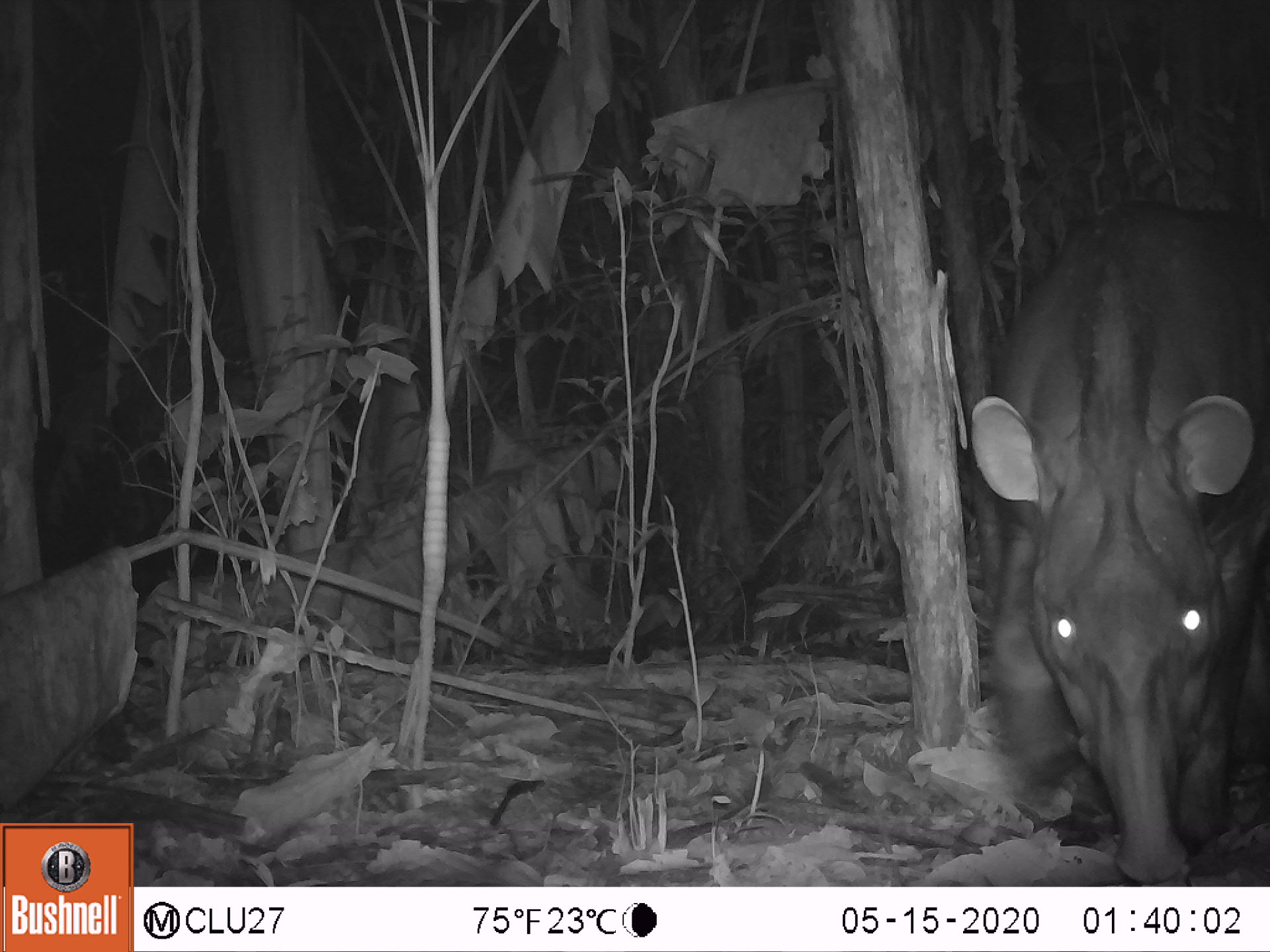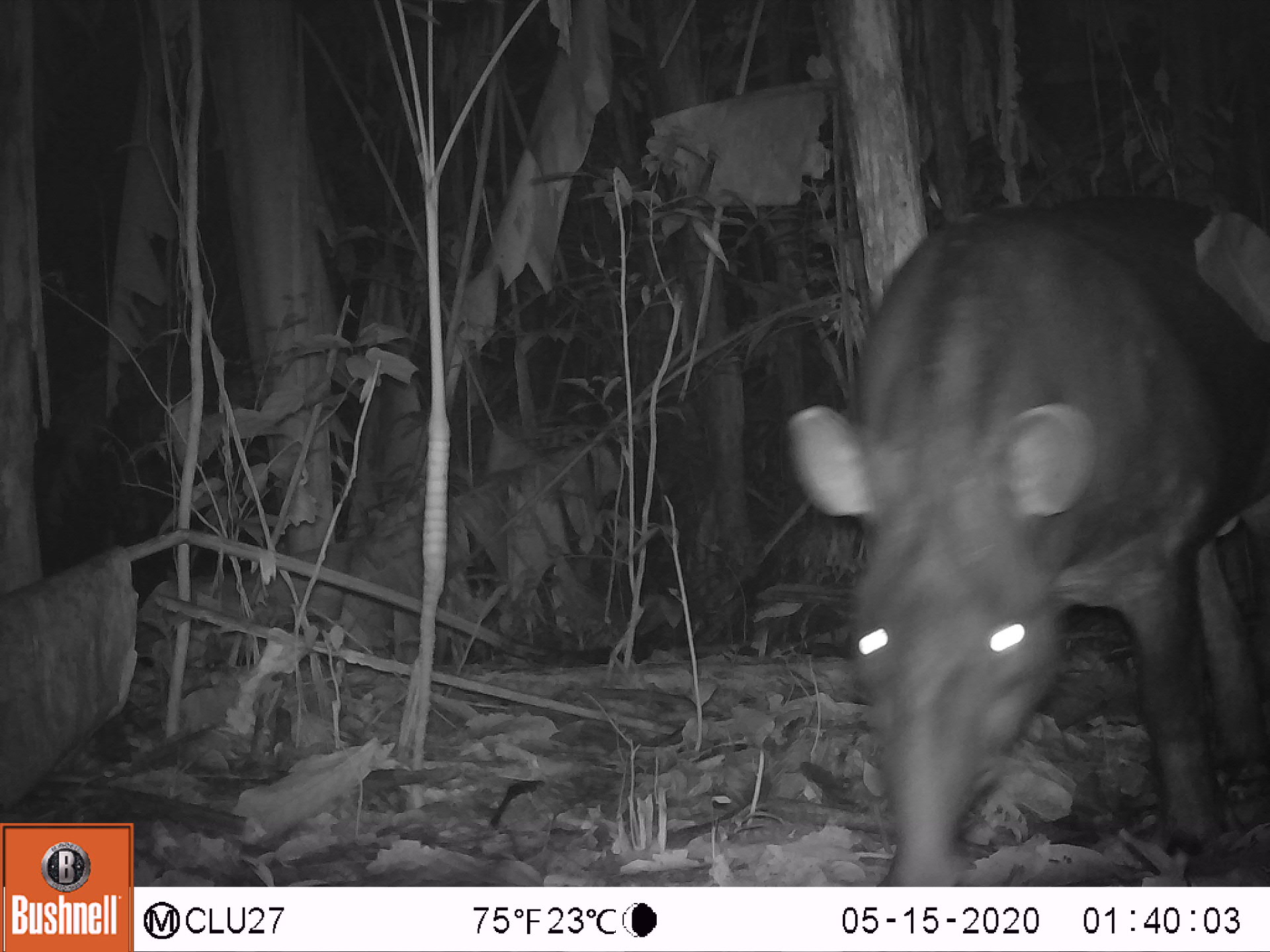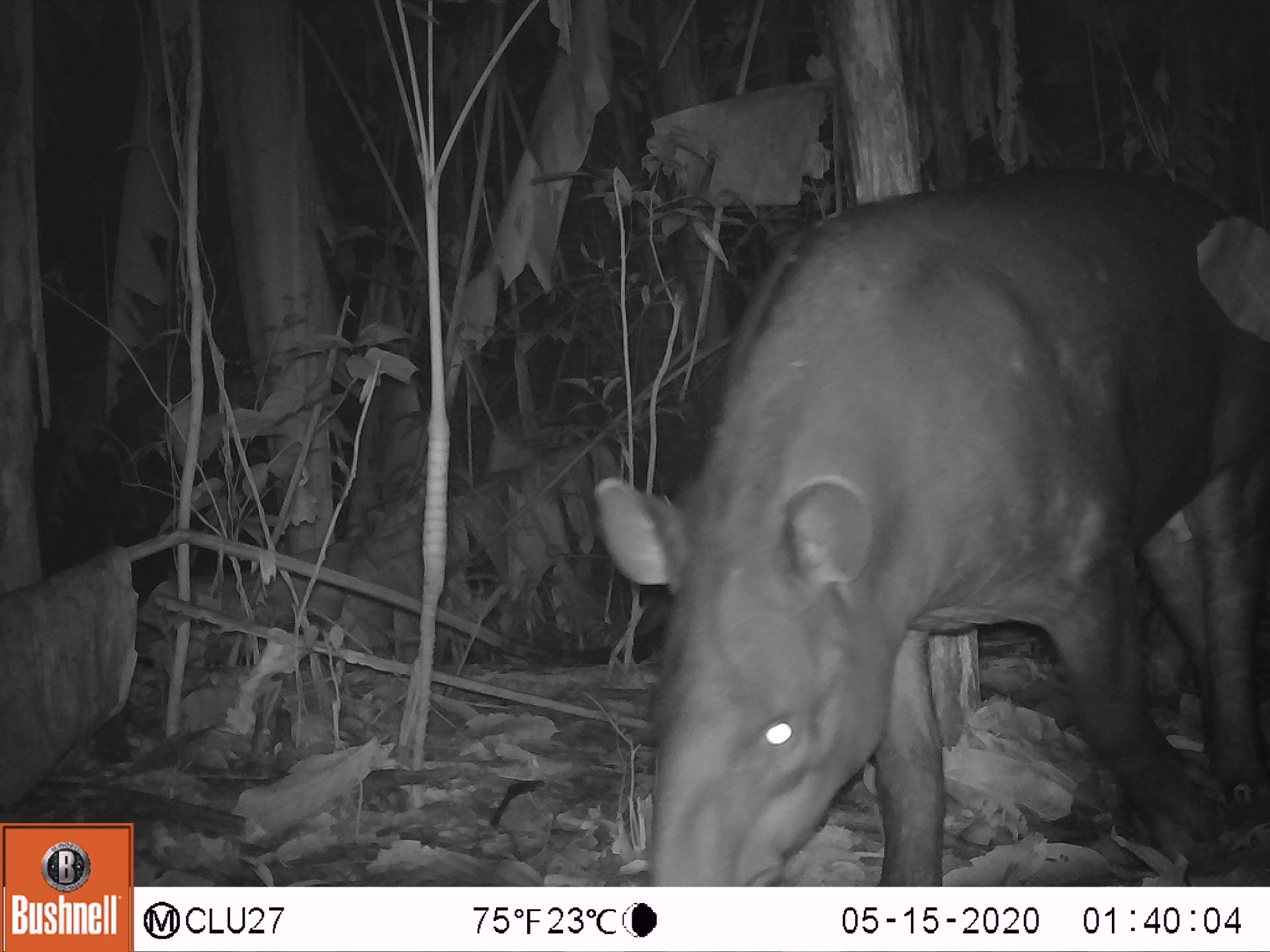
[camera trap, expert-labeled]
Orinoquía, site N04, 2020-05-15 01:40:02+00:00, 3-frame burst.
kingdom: Animalia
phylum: Chordata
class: Mammalia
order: Perissodactyla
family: Tapiridae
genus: Tapirus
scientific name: Tapirus terrestris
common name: lowland tapir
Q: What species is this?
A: Lowland tapir (Tapirus terrestris).